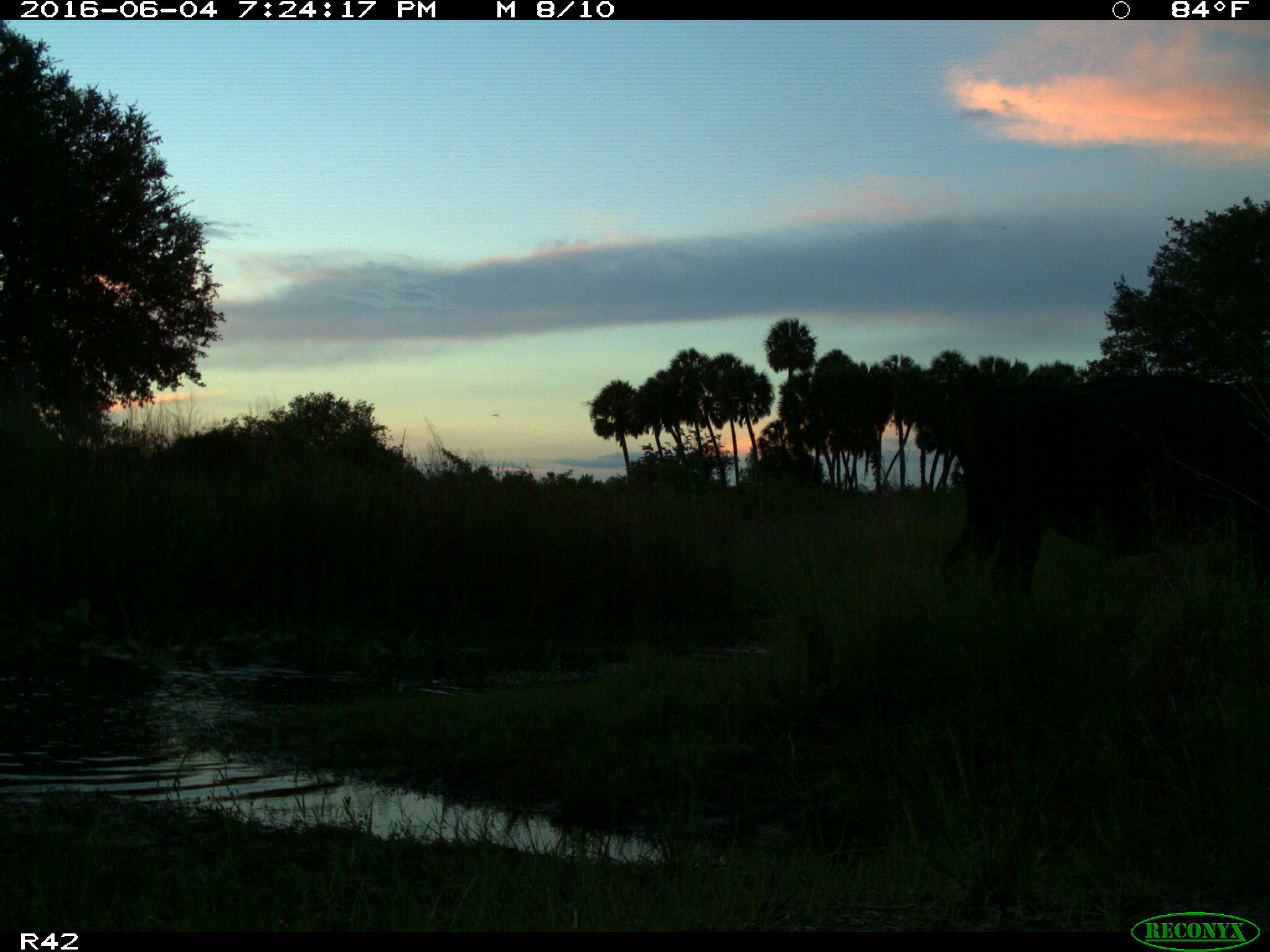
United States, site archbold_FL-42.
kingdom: Animalia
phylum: Chordata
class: Mammalia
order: Artiodactyla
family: Bovidae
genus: Bos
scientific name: Bos taurus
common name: domestic cow